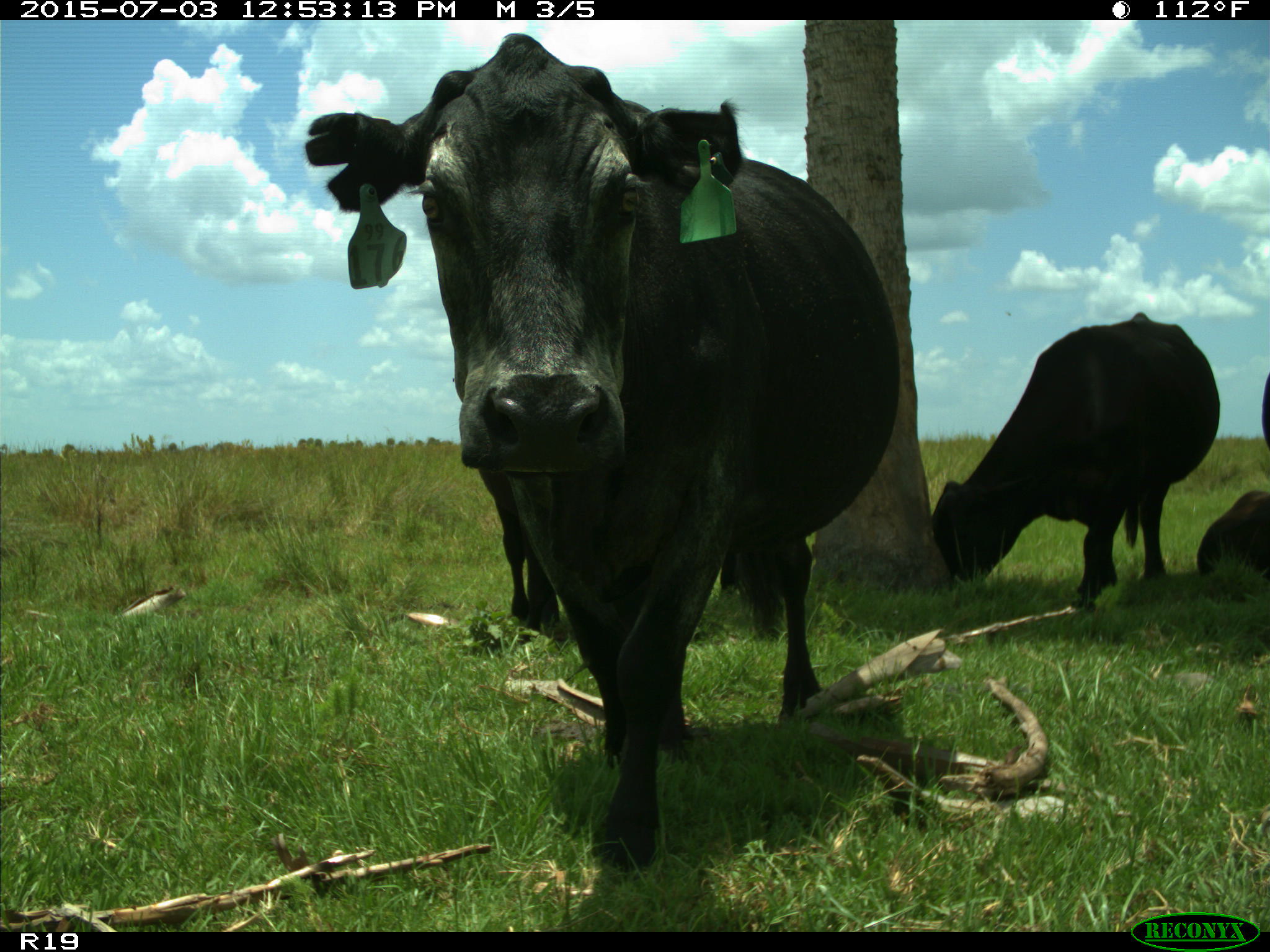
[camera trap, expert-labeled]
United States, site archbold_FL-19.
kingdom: Animalia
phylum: Chordata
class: Mammalia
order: Artiodactyla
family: Bovidae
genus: Bos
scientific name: Bos taurus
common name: domestic cow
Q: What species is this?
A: Bos taurus (domestic cow).